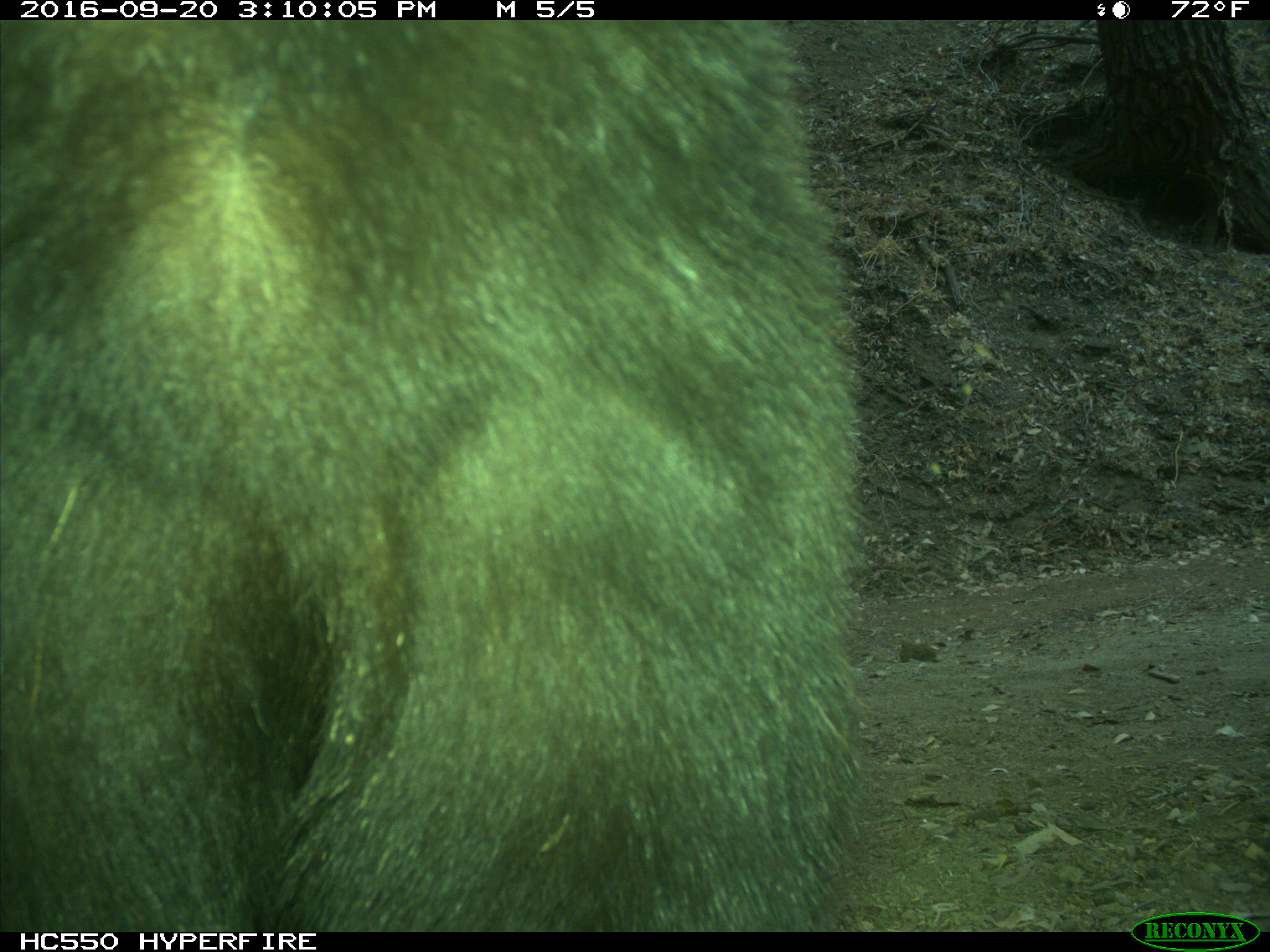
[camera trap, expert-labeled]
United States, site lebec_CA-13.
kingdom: Animalia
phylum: Chordata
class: Mammalia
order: Carnivora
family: Ursidae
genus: Ursus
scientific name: Ursus americanus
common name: american black bear